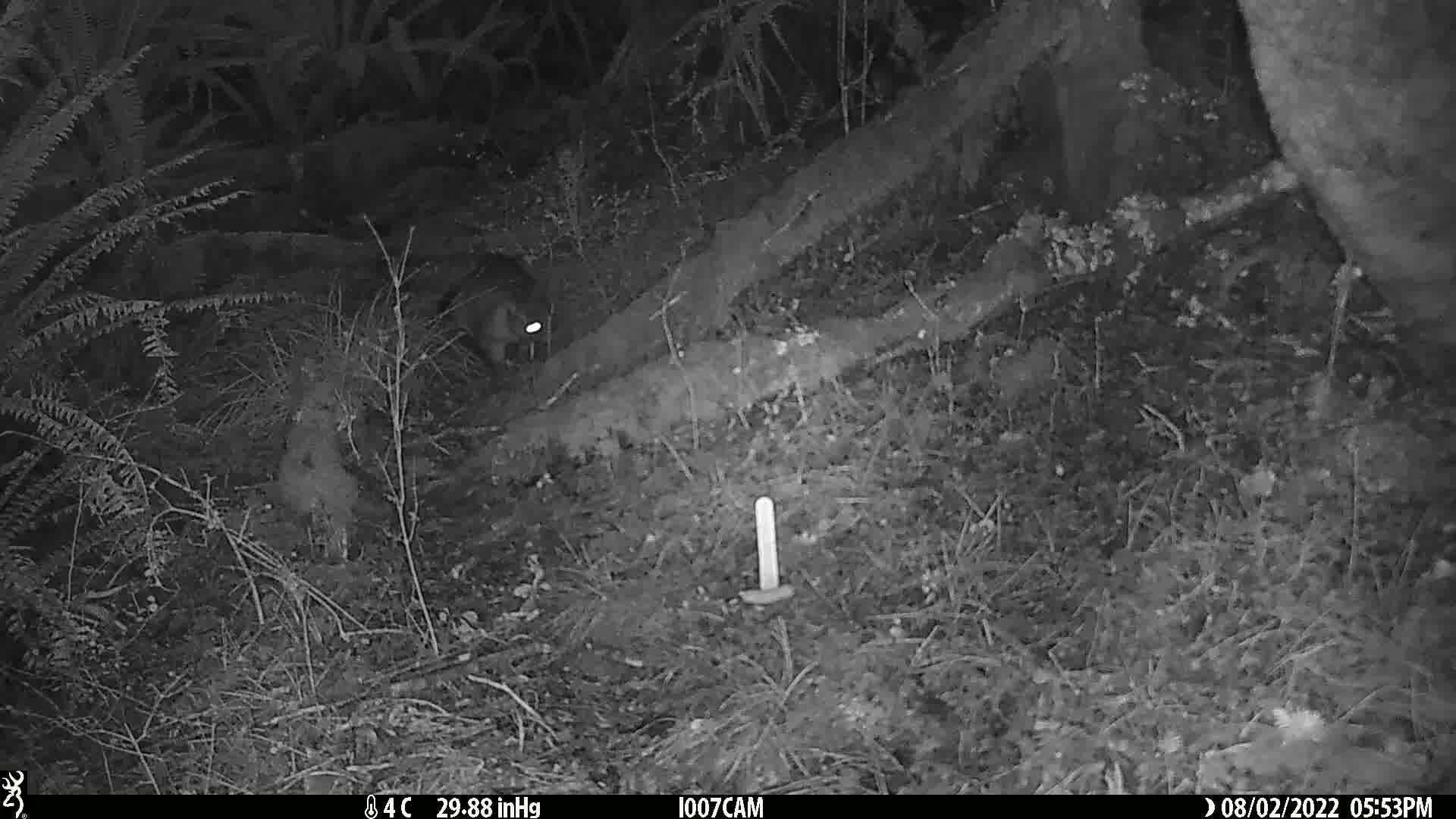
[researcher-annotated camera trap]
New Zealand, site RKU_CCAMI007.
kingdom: Animalia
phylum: Chordata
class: Mammalia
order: Diprotodontia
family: Phalangeridae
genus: Trichosurus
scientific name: Trichosurus vulpecula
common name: common brushtail possum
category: possum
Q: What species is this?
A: Possum (common brushtail possum) (Trichosurus vulpecula).